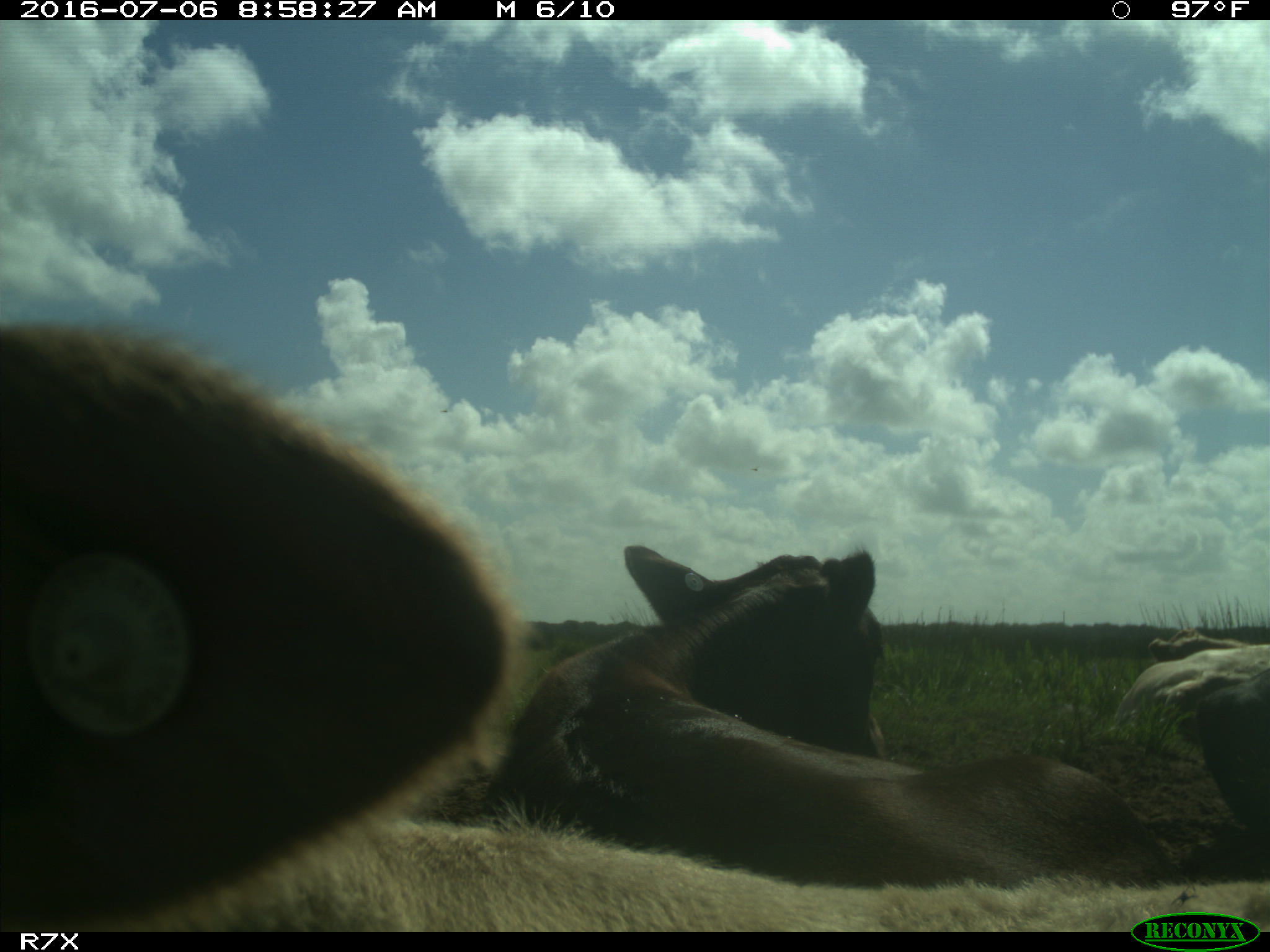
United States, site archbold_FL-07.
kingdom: Animalia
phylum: Chordata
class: Mammalia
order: Artiodactyla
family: Bovidae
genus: Bos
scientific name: Bos taurus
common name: domestic cow